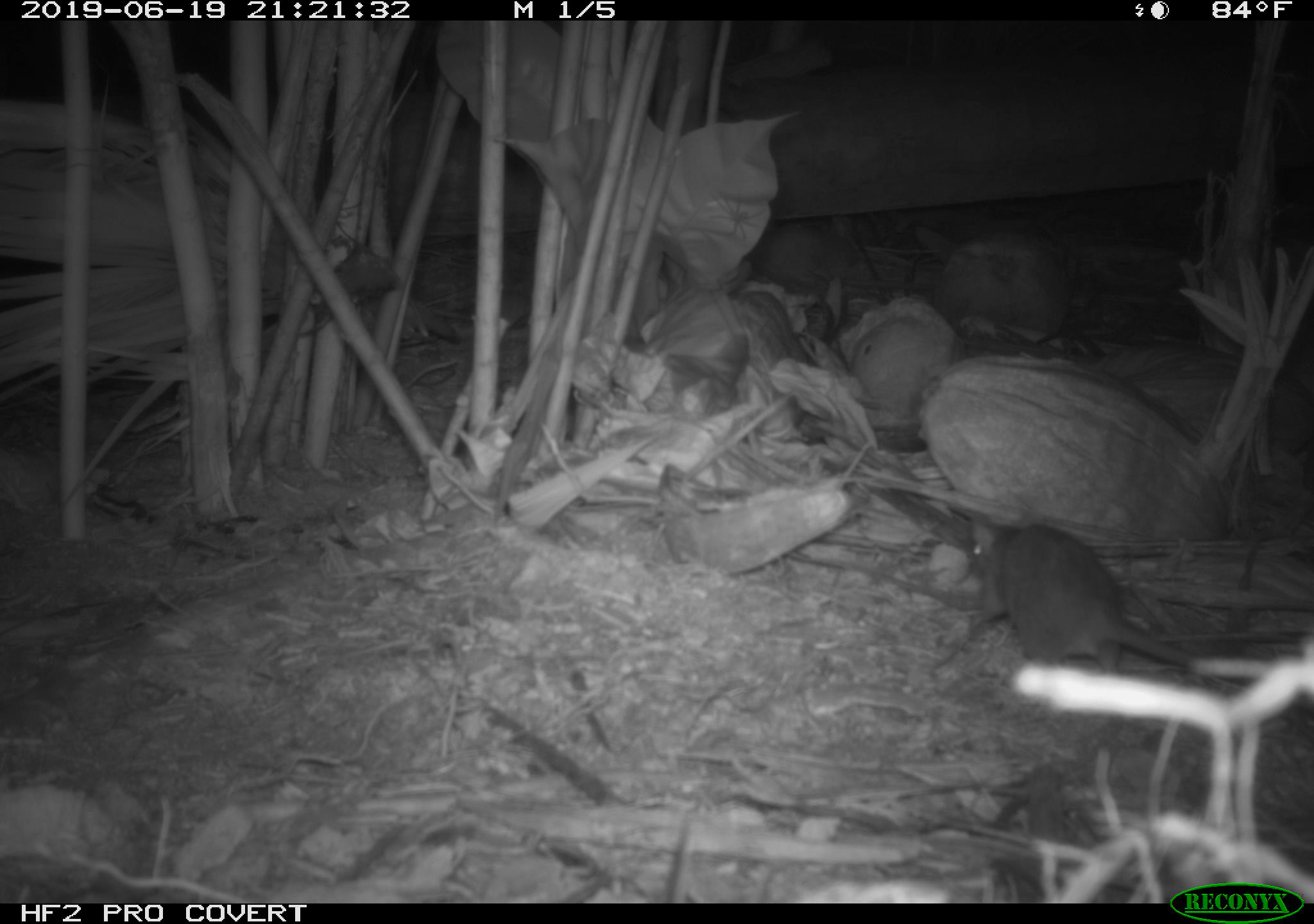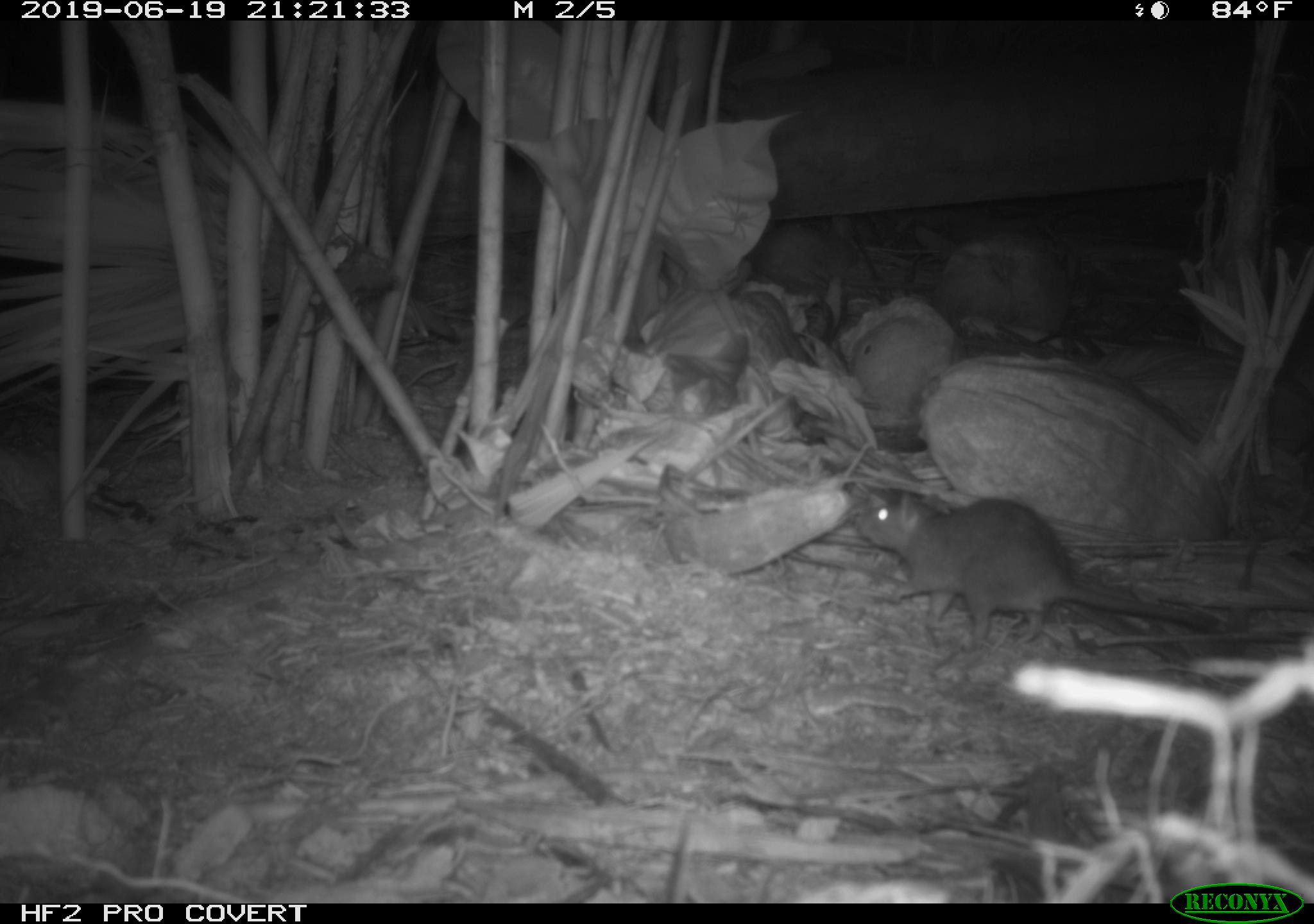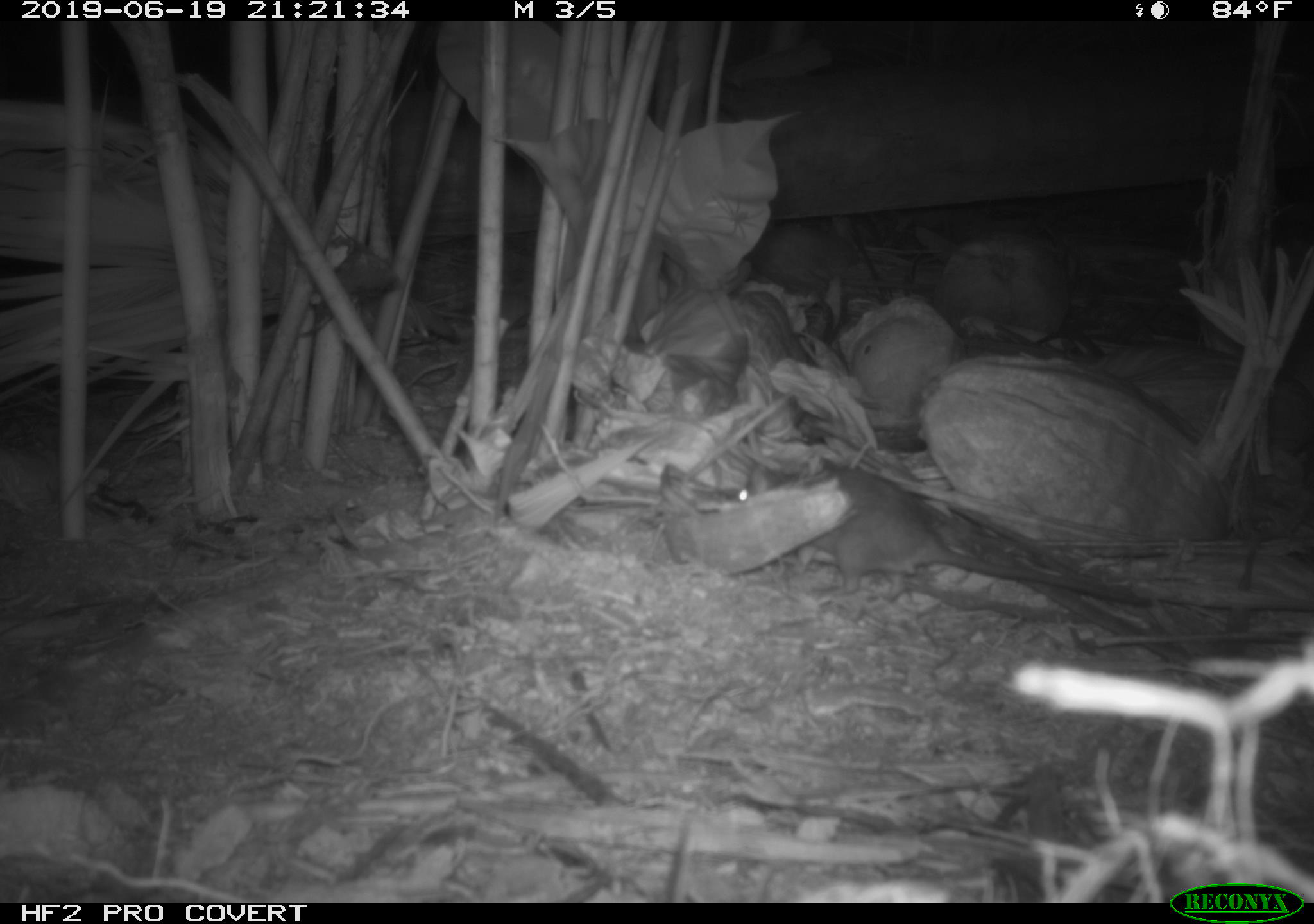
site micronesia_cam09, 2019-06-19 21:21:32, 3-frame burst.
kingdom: Animalia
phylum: Chordata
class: Mammalia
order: Rodentia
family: Muridae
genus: Rattus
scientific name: Rattus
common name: rat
Rat (Rattus).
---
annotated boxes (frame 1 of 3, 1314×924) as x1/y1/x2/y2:
rat: 961/519/1225/692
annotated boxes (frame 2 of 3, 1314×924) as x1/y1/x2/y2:
rat: 850/488/1215/654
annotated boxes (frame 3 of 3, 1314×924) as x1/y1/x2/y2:
rat: 728/452/1162/619